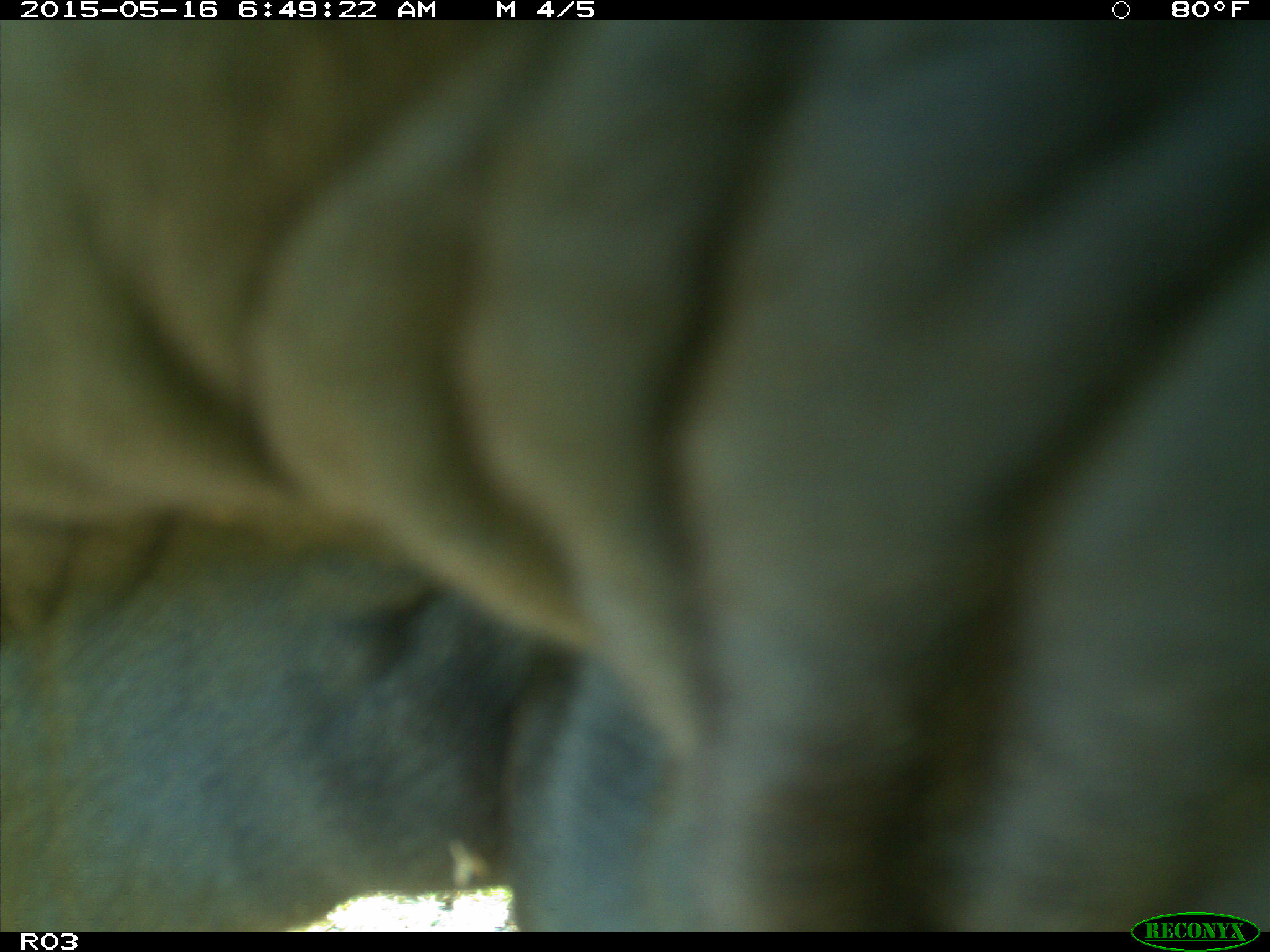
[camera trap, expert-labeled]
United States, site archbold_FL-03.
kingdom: Animalia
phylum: Chordata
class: Mammalia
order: Artiodactyla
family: Bovidae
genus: Bos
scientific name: Bos taurus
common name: domestic cow